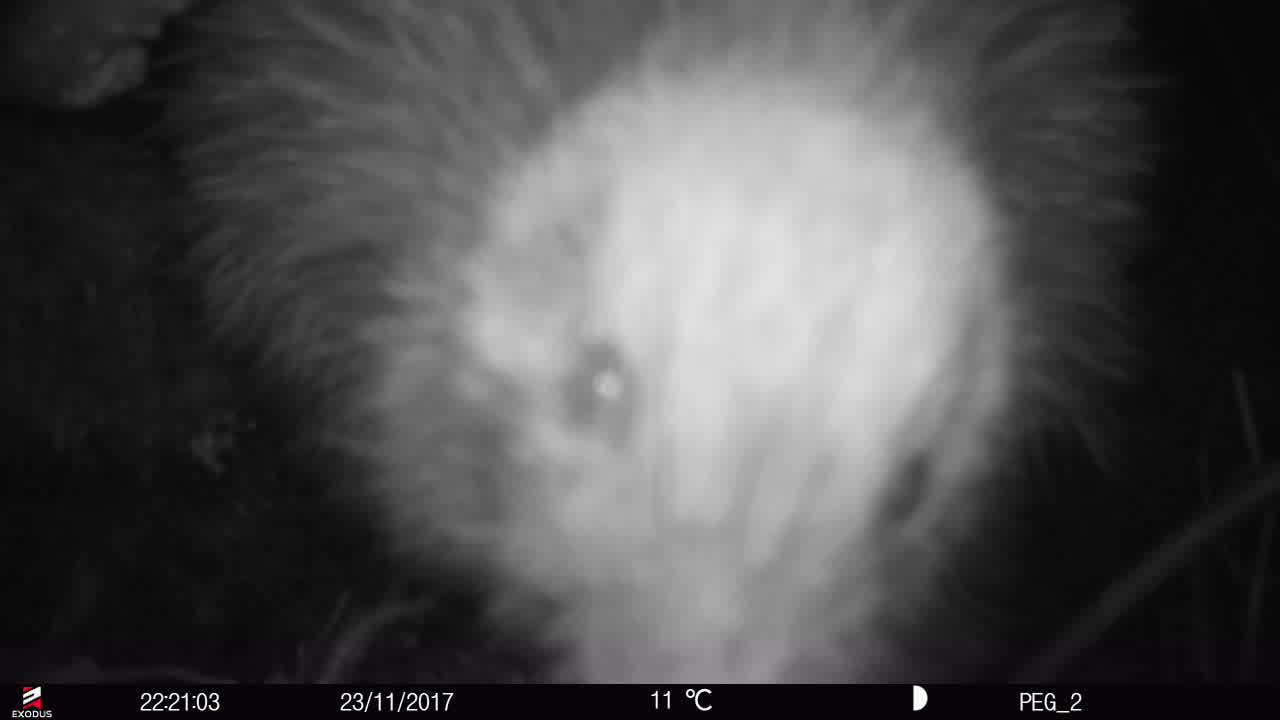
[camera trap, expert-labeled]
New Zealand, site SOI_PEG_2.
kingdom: Animalia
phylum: Chordata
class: Aves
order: Apterygiformes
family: Apterygidae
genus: Apteryx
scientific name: Apteryx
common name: kiwi